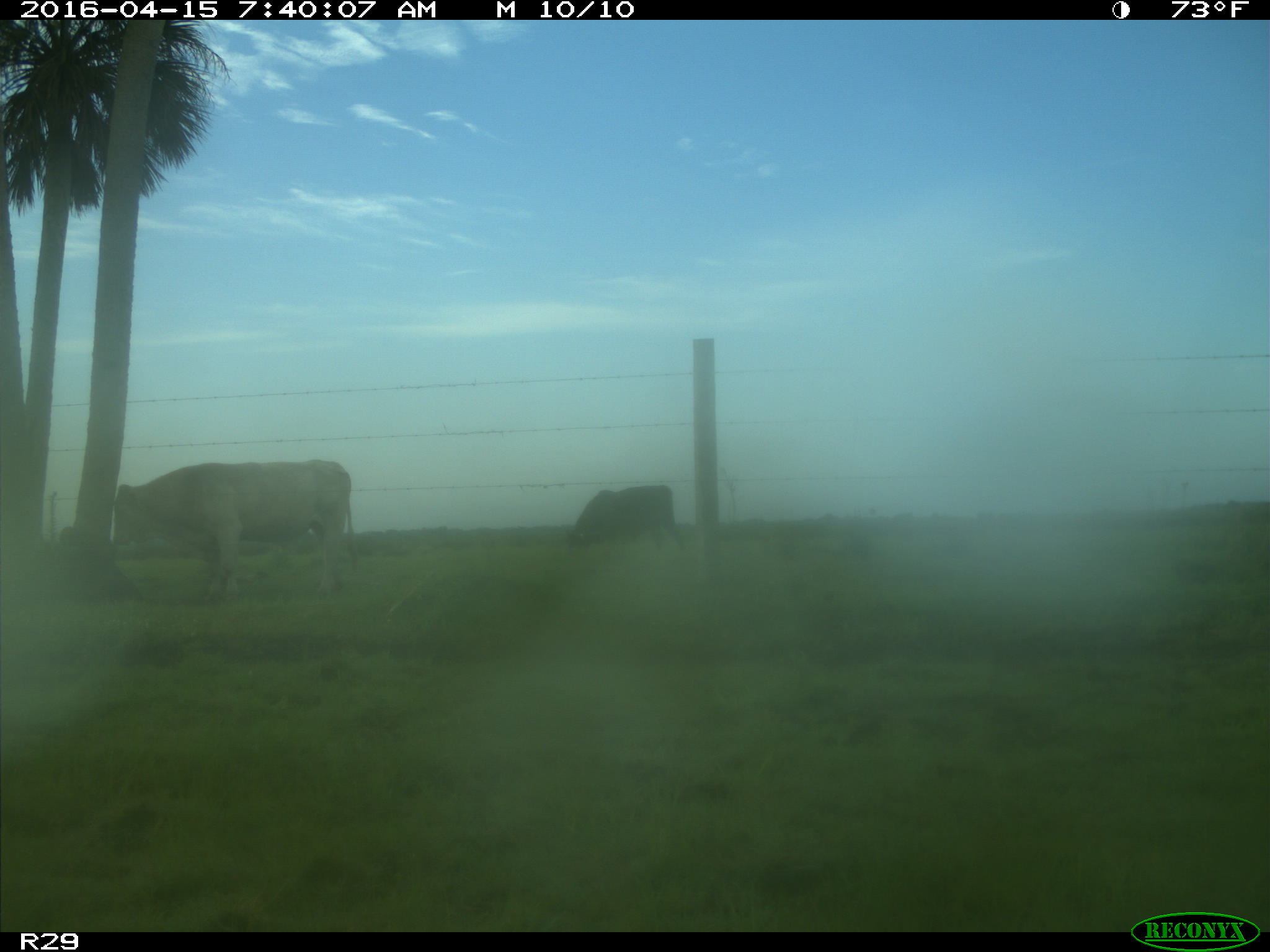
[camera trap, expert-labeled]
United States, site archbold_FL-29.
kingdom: Animalia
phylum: Chordata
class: Mammalia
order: Artiodactyla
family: Bovidae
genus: Bos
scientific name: Bos taurus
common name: domestic cow